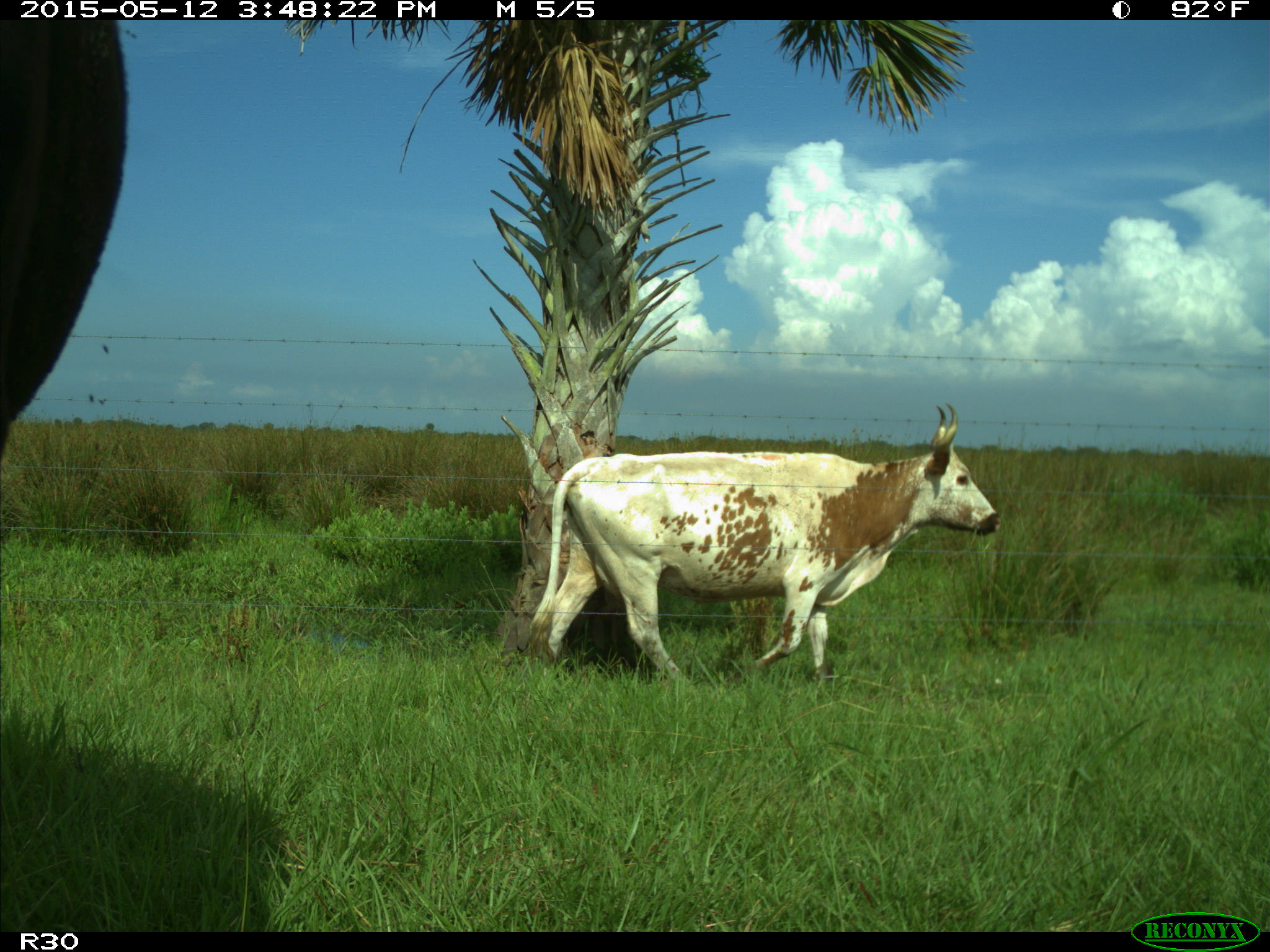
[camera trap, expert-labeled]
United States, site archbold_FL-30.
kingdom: Animalia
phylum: Chordata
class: Mammalia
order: Artiodactyla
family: Bovidae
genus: Bos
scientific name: Bos taurus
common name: domestic cow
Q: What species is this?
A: Bos taurus (domestic cow).